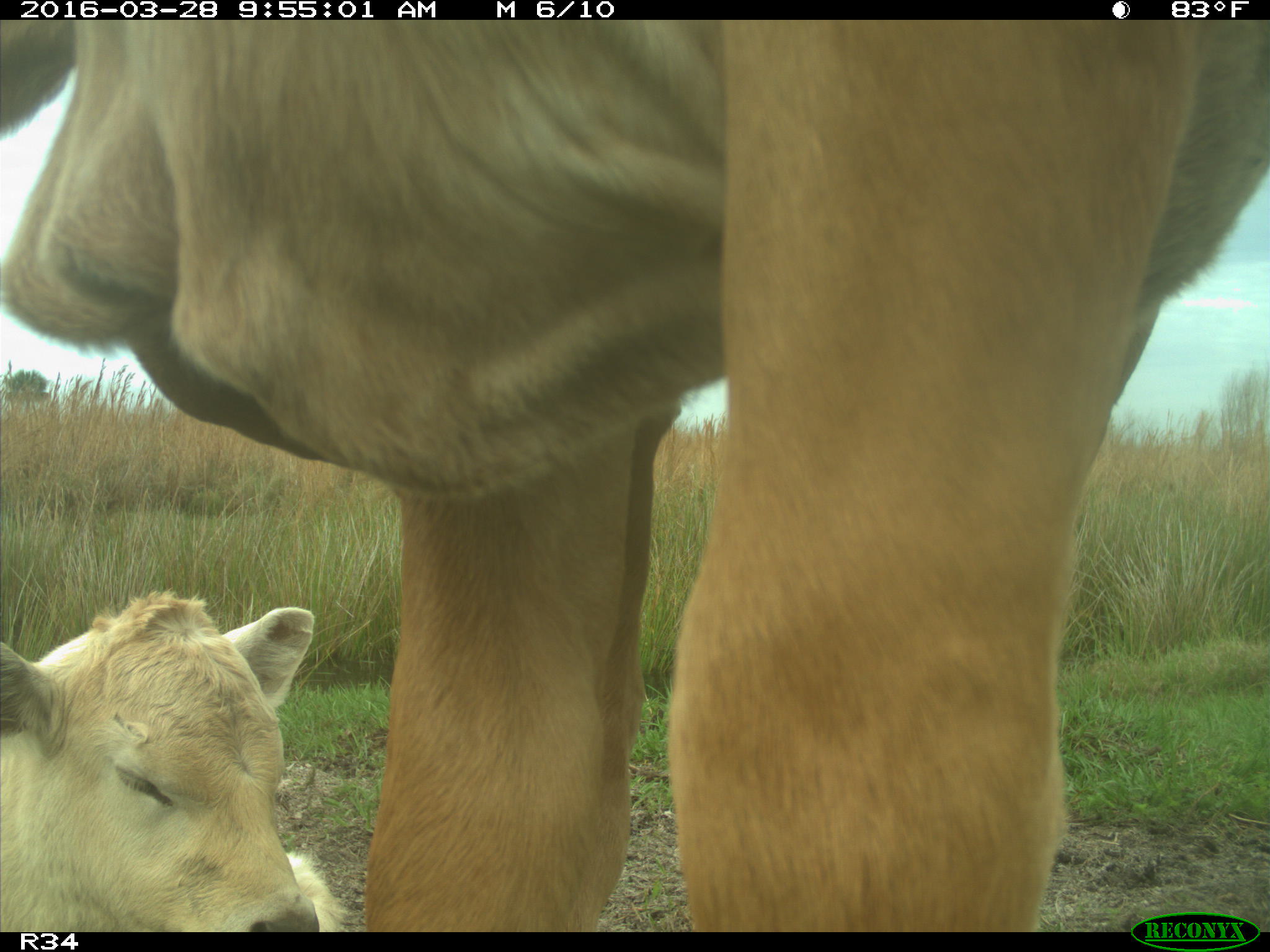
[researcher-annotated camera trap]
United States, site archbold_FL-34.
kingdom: Animalia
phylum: Chordata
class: Mammalia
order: Artiodactyla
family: Bovidae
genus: Bos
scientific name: Bos taurus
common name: domestic cow